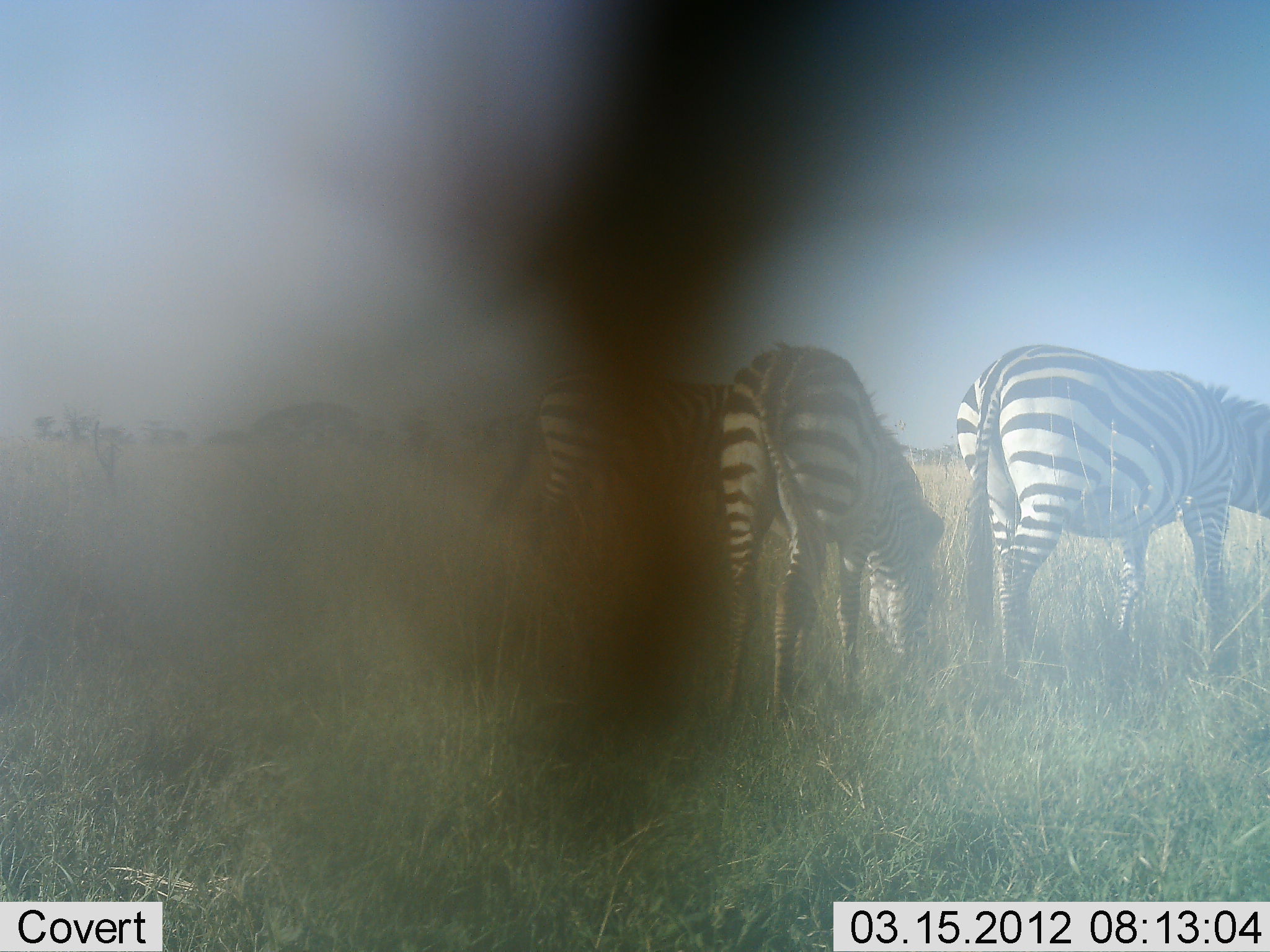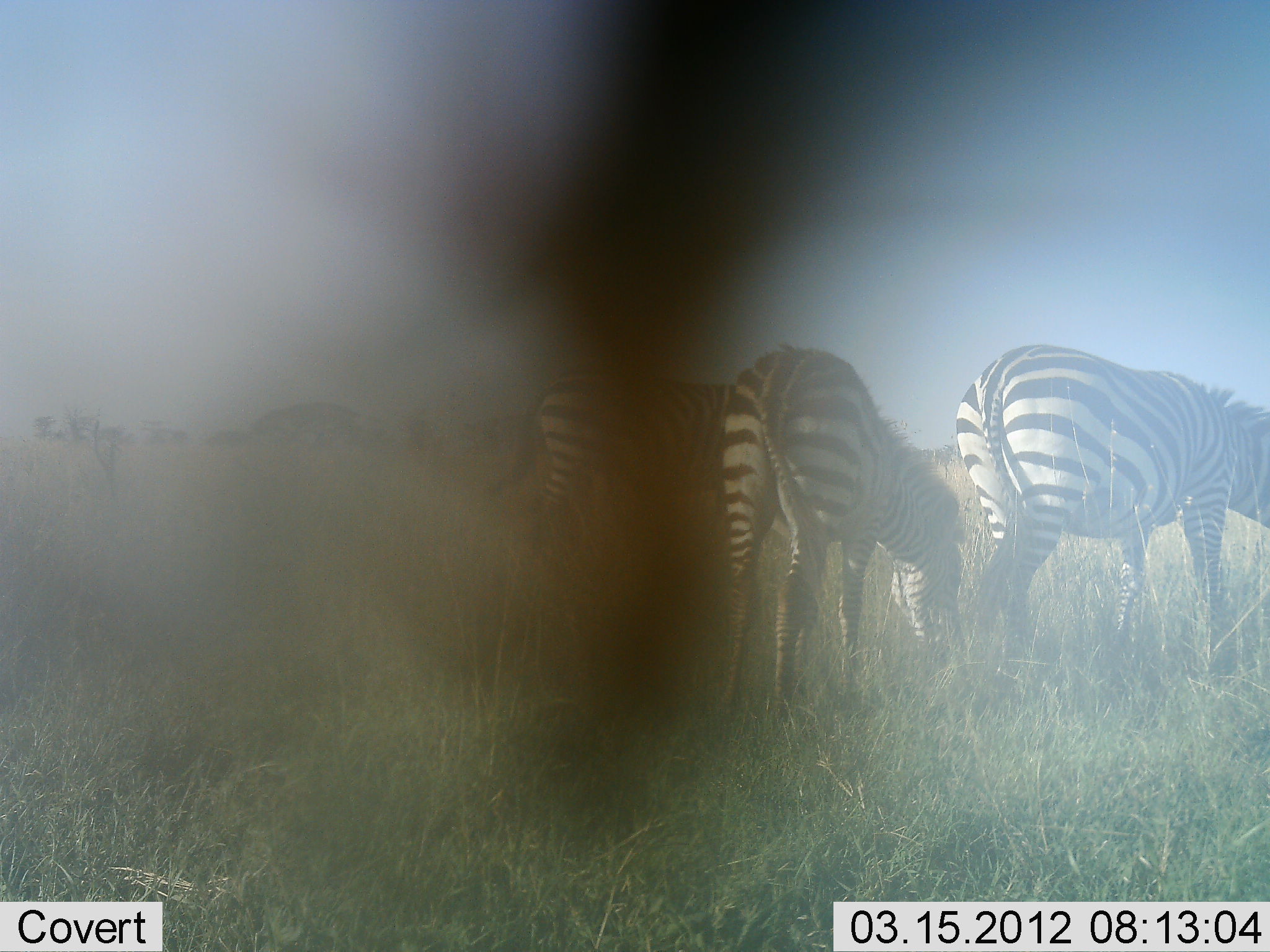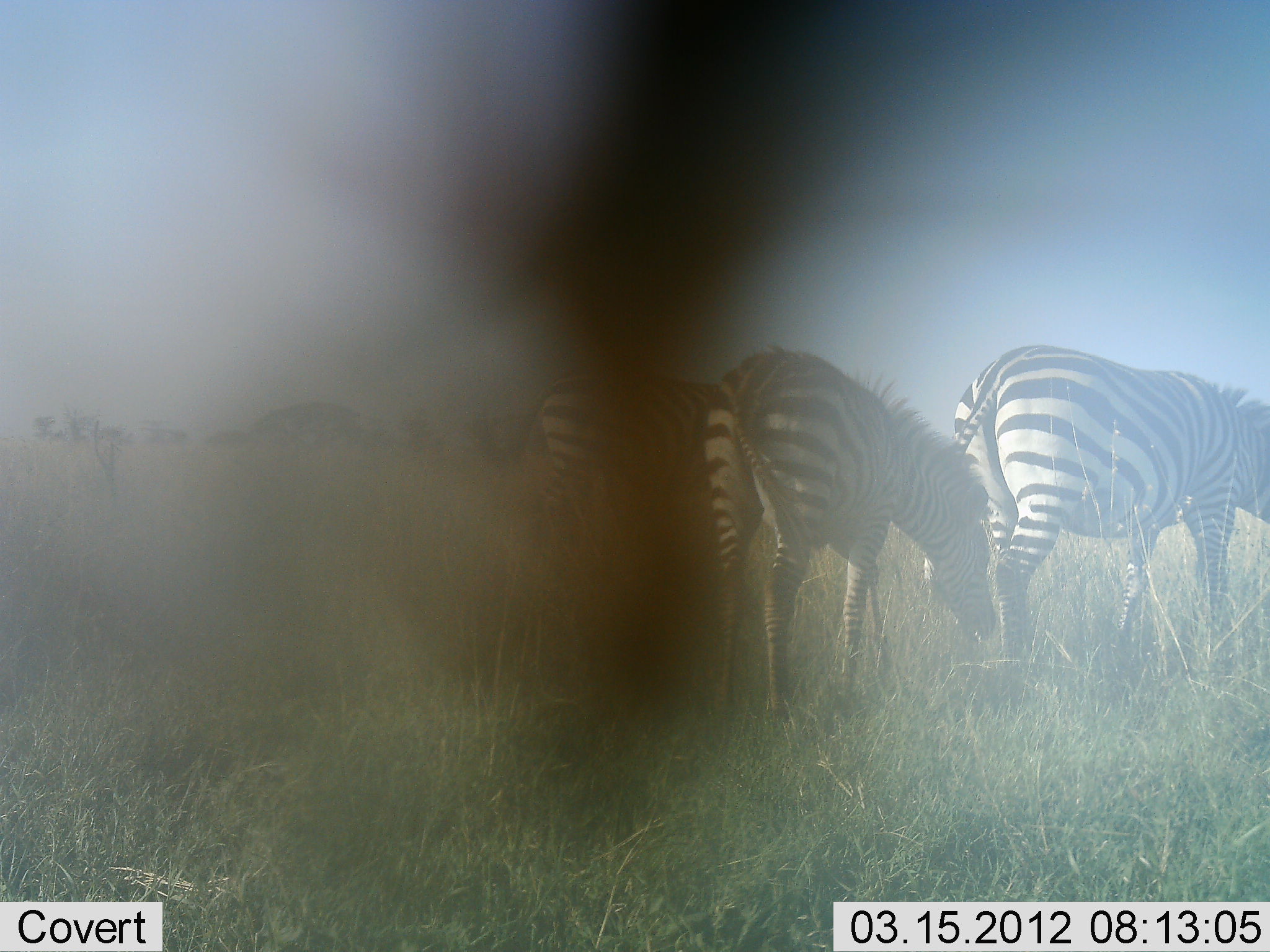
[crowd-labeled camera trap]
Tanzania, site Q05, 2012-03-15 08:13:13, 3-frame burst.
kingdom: Animalia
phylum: Chordata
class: Mammalia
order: Perissodactyla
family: Equidae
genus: Equus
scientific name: Equus quagga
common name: plains zebra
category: zebra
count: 3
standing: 44%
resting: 0%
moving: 0%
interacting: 0%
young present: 0%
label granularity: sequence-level